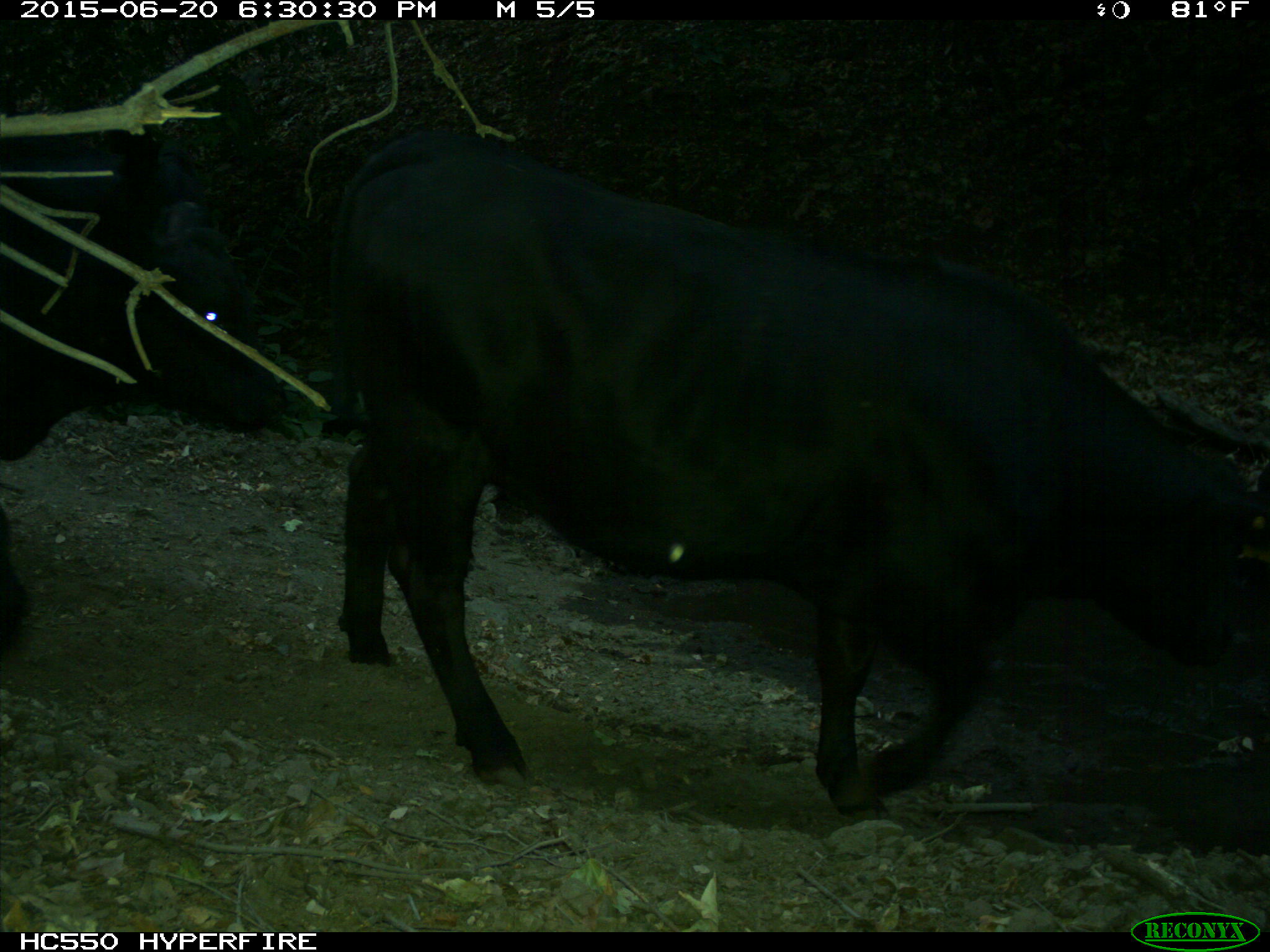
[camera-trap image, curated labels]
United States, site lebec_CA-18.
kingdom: Animalia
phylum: Chordata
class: Mammalia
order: Artiodactyla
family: Bovidae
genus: Bos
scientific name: Bos taurus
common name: domestic cow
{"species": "Bos taurus (domestic cow)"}